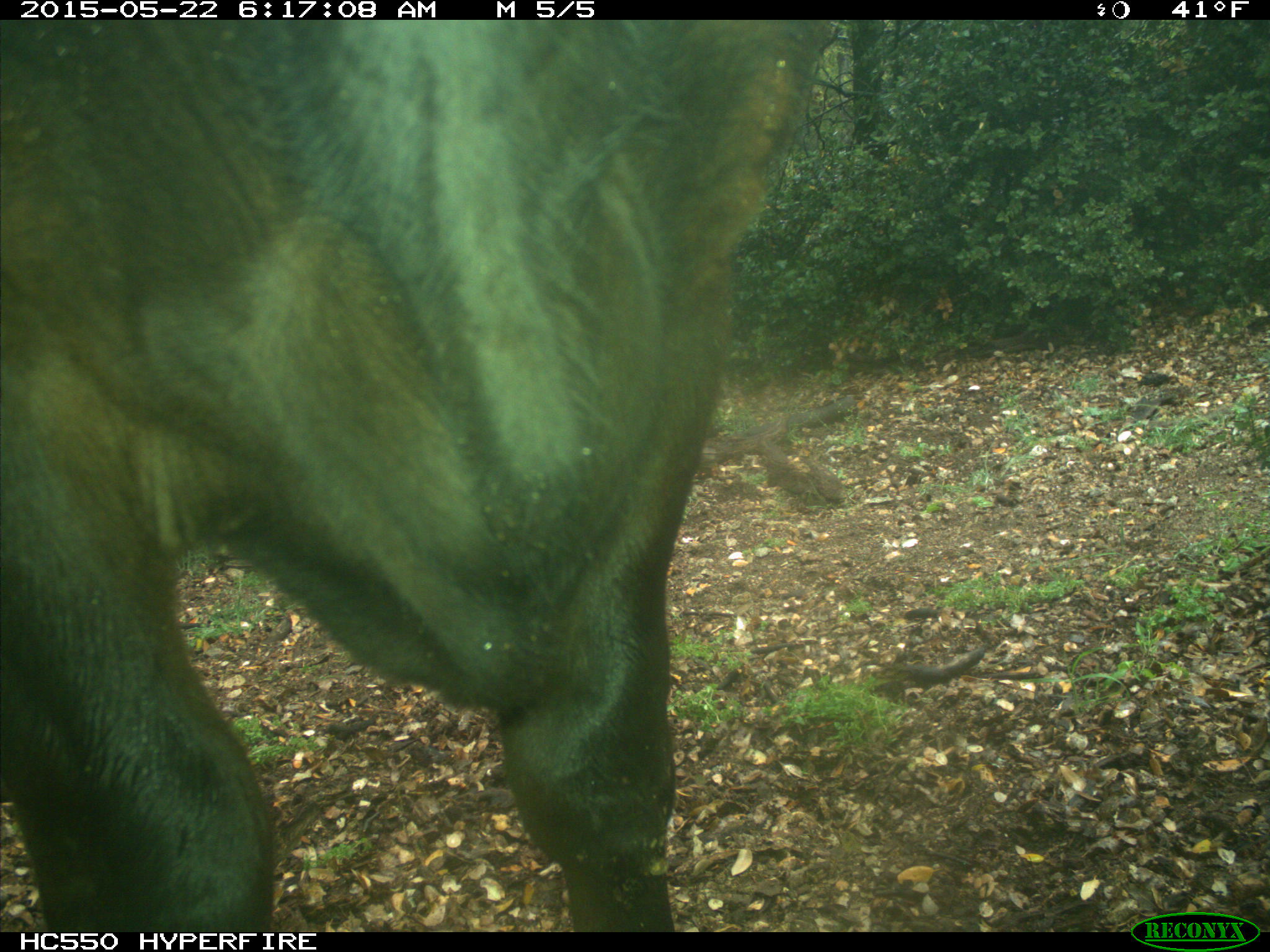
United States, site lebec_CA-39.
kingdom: Animalia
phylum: Chordata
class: Mammalia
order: Artiodactyla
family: Bovidae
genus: Bos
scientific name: Bos taurus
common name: domestic cow